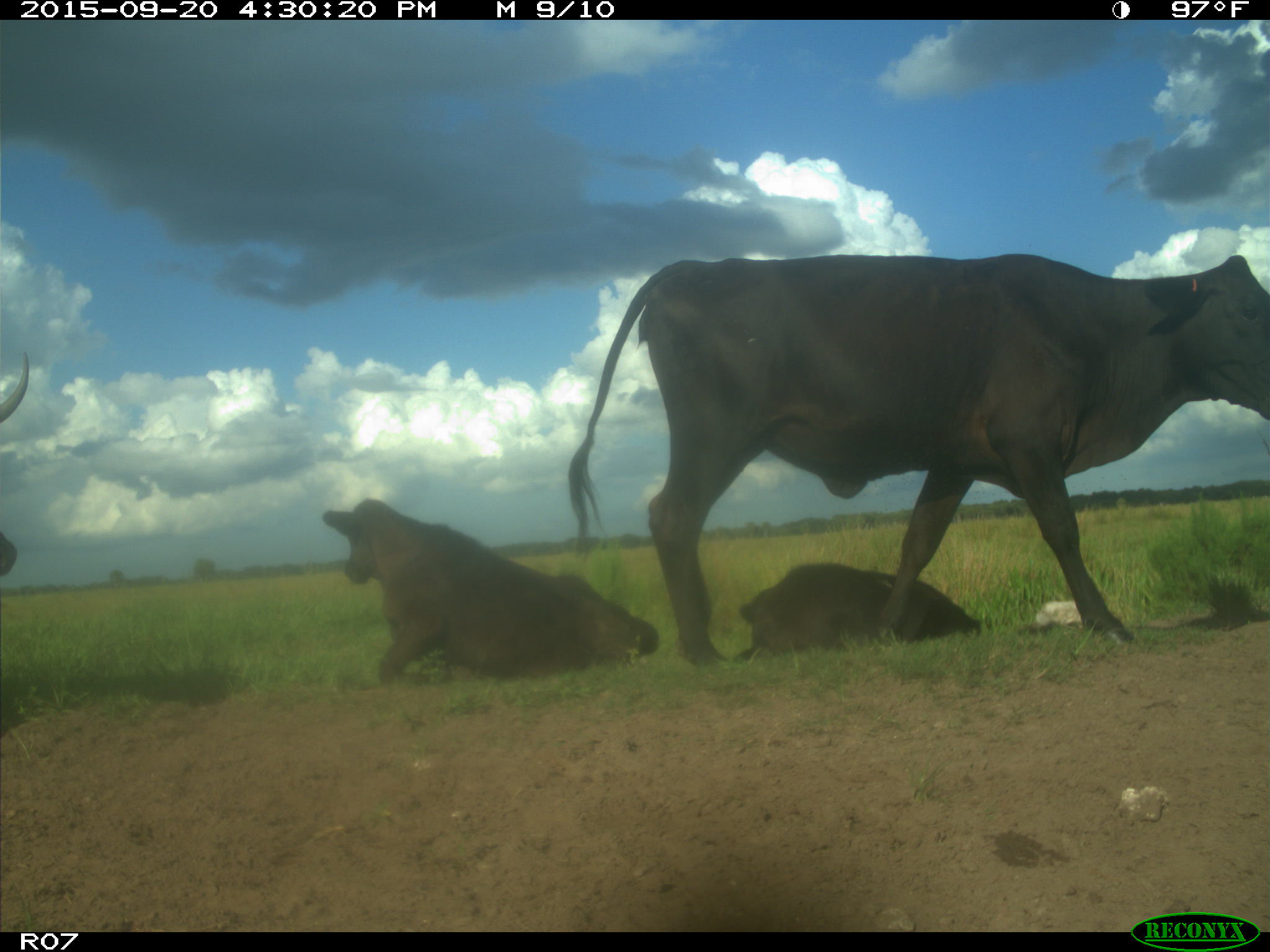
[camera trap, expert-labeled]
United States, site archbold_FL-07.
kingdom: Animalia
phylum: Chordata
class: Mammalia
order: Artiodactyla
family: Bovidae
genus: Bos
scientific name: Bos taurus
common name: domestic cow